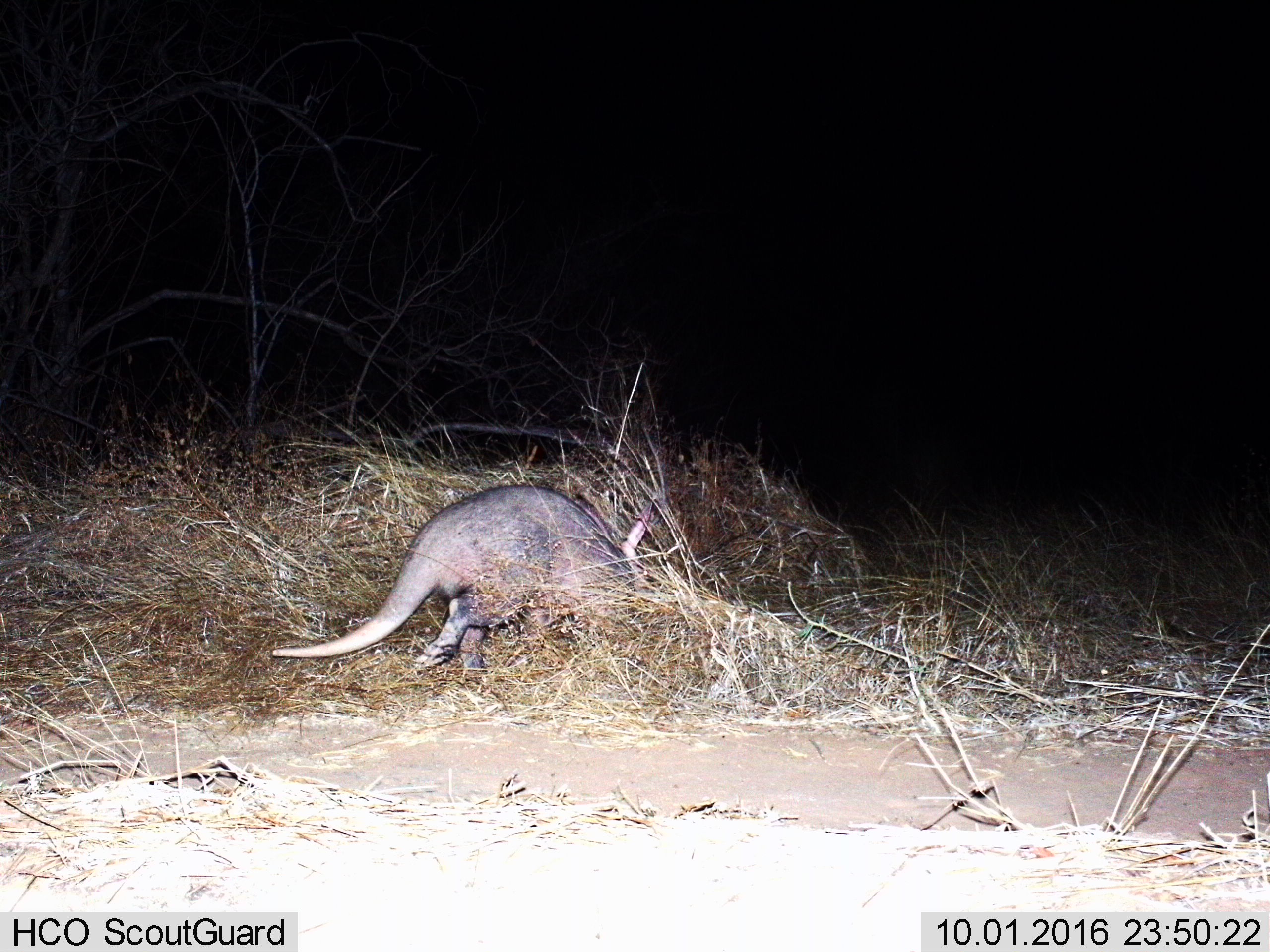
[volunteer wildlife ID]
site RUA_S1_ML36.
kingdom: Animalia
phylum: Chordata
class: Mammalia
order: Tubulidentata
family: Orycteropodidae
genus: Orycteropus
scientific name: Orycteropus afer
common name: aardvark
Aardvark (Orycteropus afer), count 1. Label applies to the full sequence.